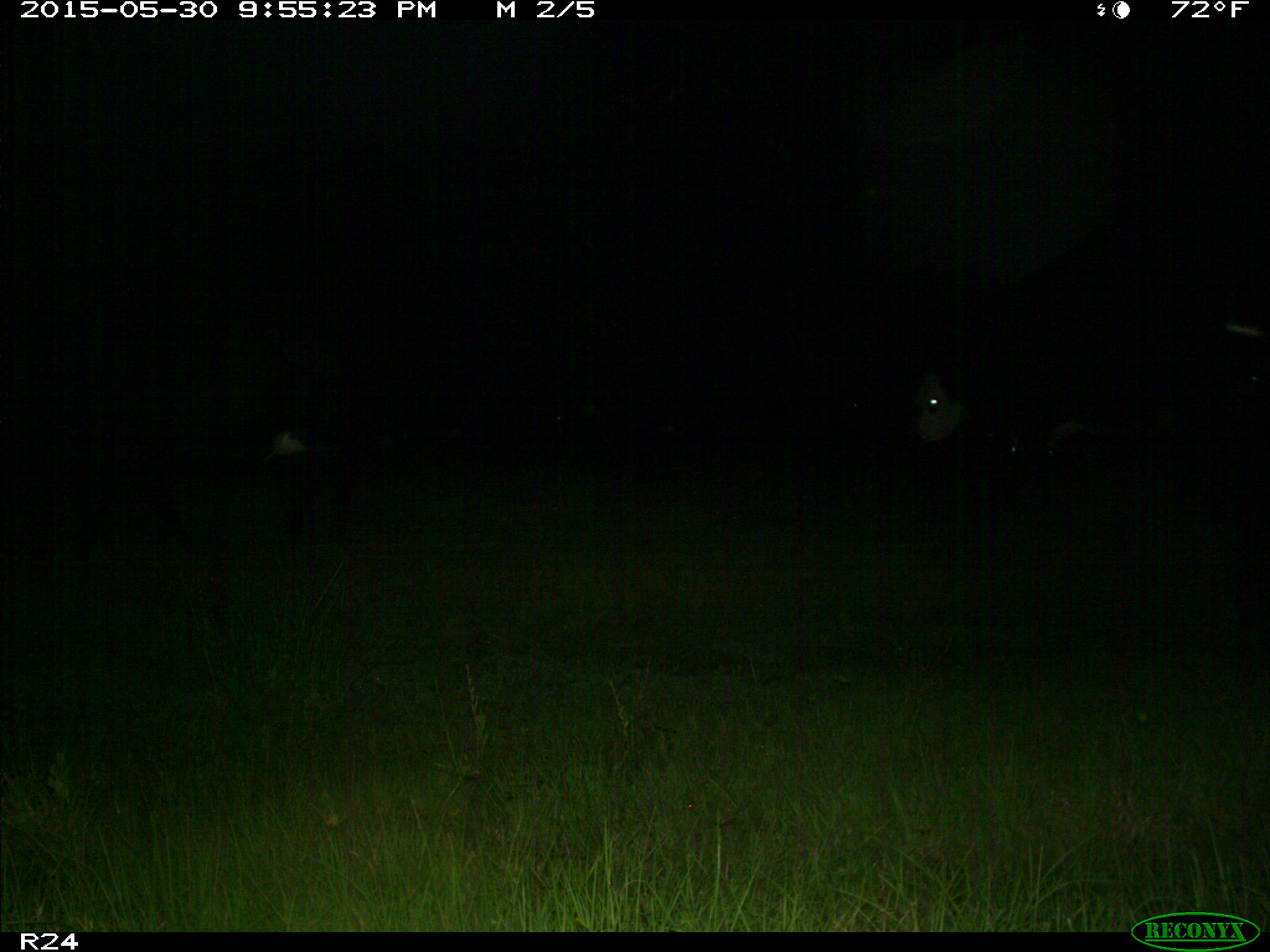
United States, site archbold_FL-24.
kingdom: Animalia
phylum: Chordata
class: Mammalia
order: Artiodactyla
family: Bovidae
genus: Bos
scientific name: Bos taurus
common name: domestic cow